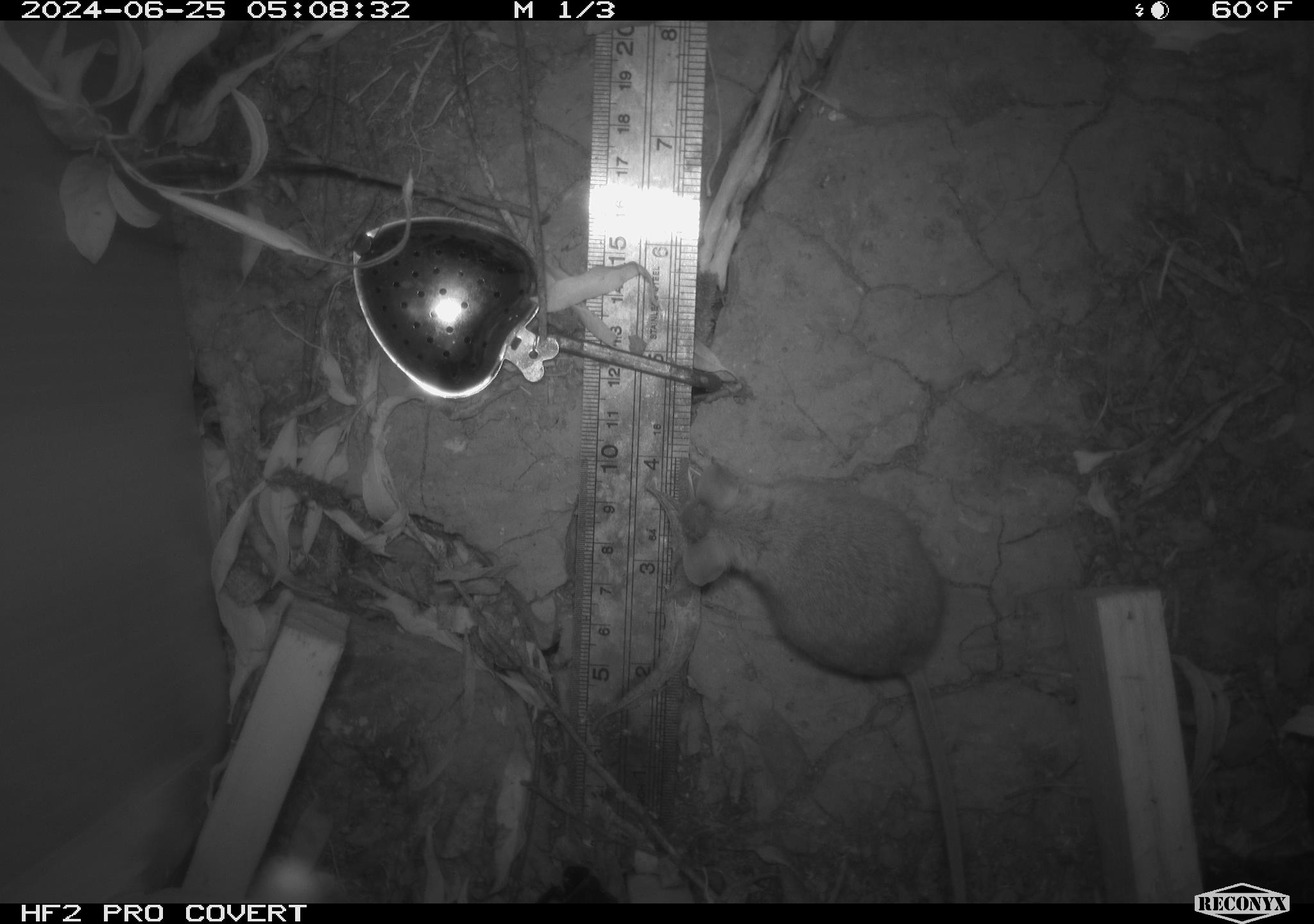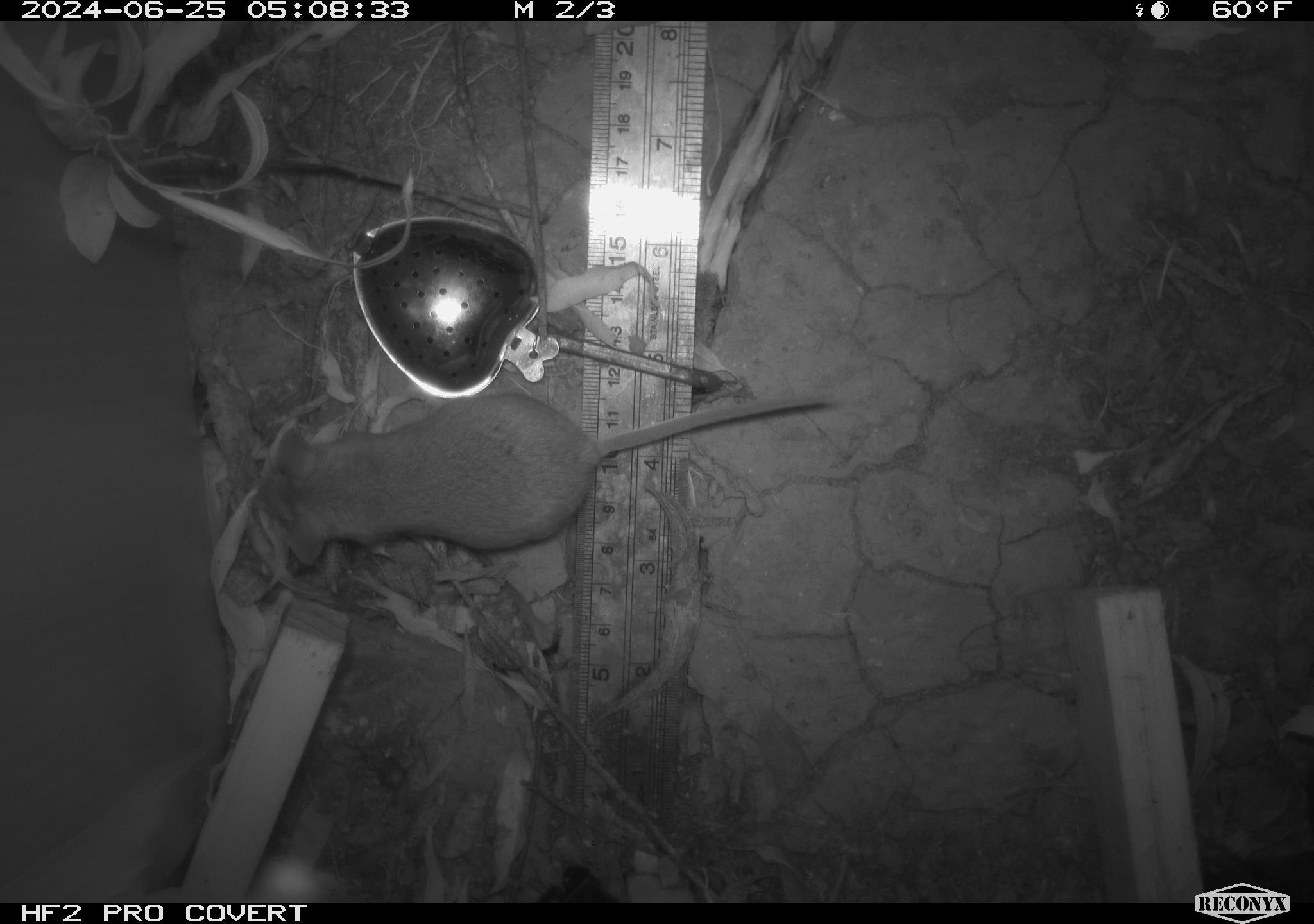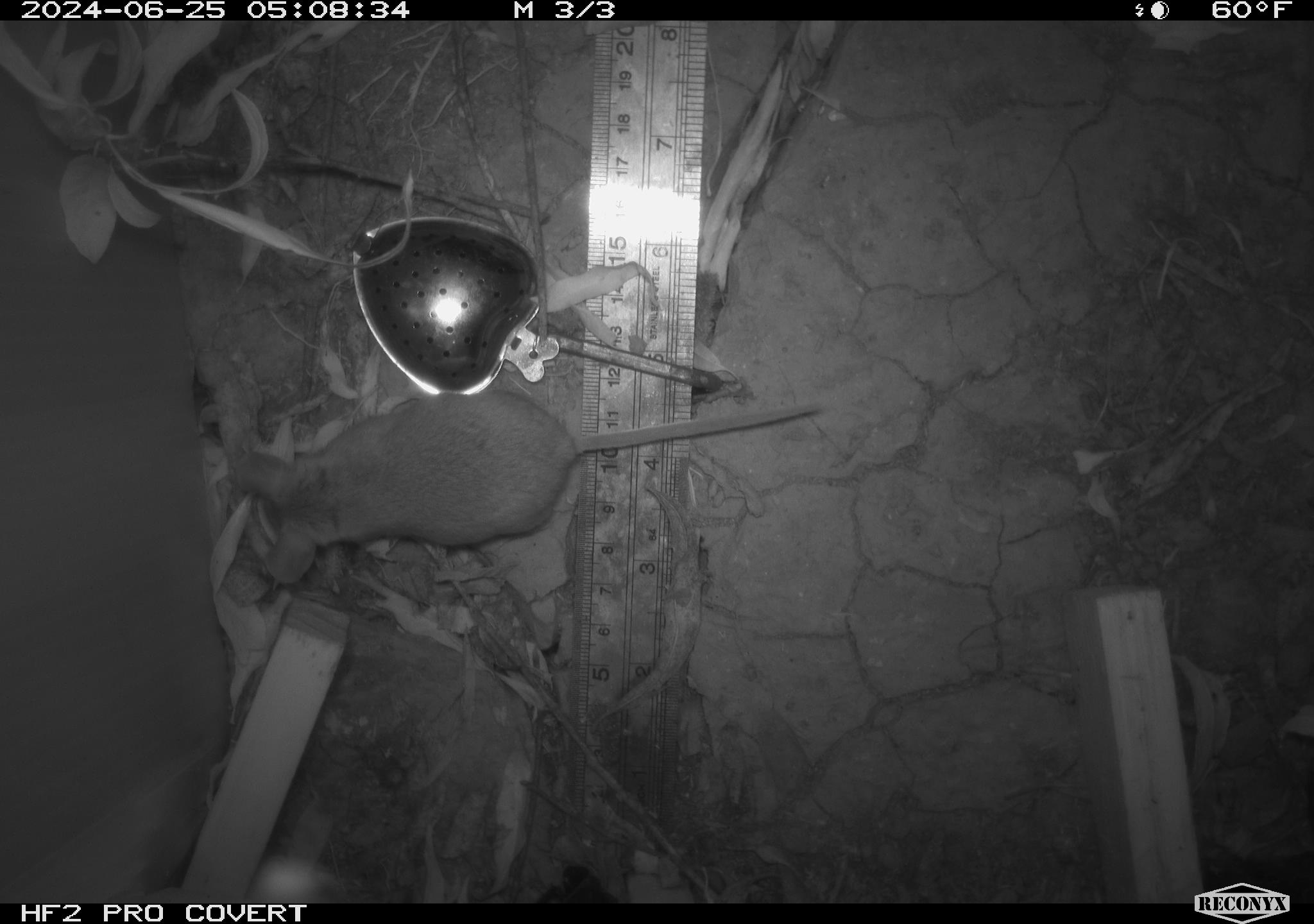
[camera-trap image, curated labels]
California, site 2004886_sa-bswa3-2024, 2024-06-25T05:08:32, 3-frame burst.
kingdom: Animalia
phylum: Chordata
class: Mammalia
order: Rodentia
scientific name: Rodentia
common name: mouse species